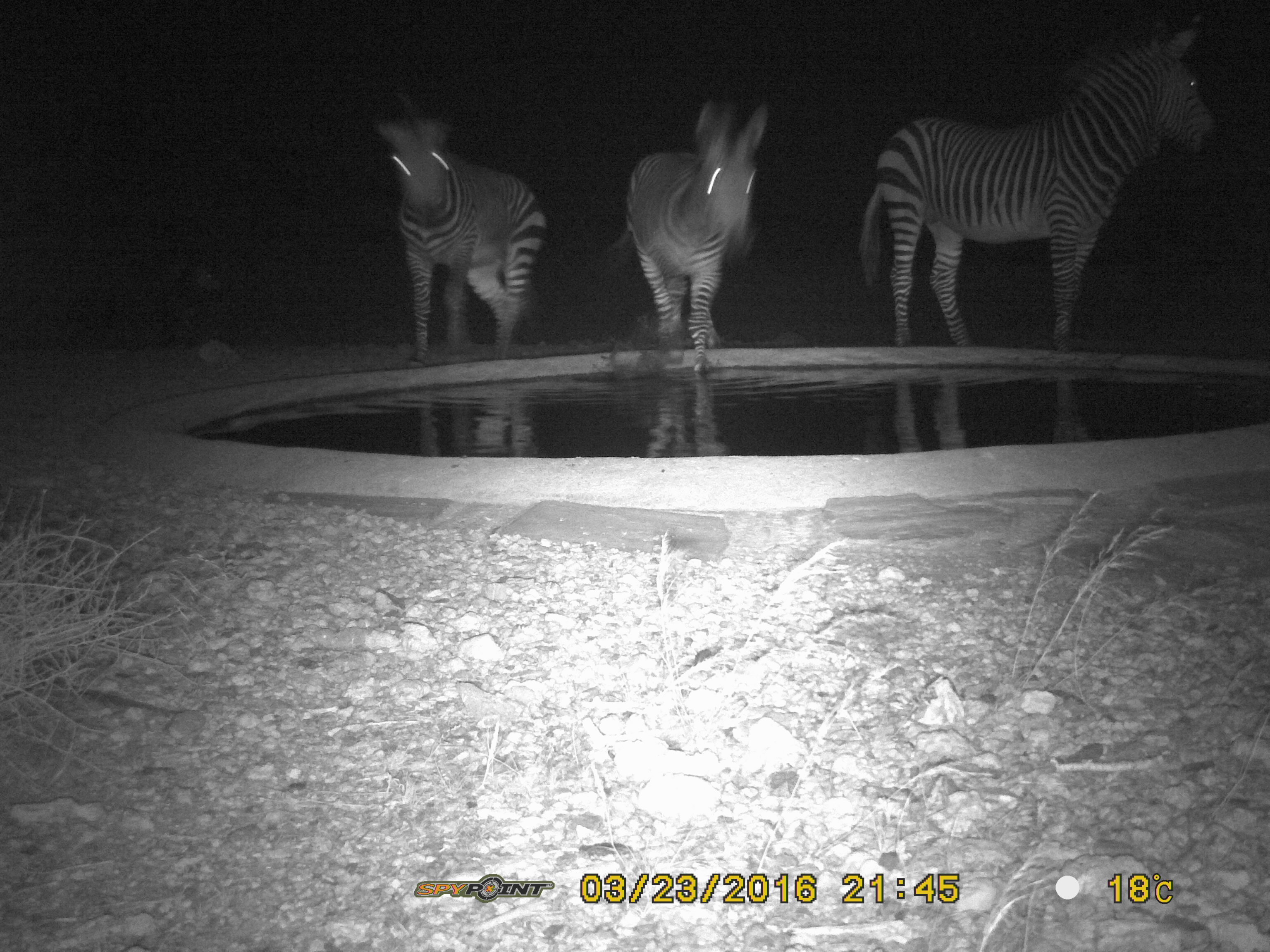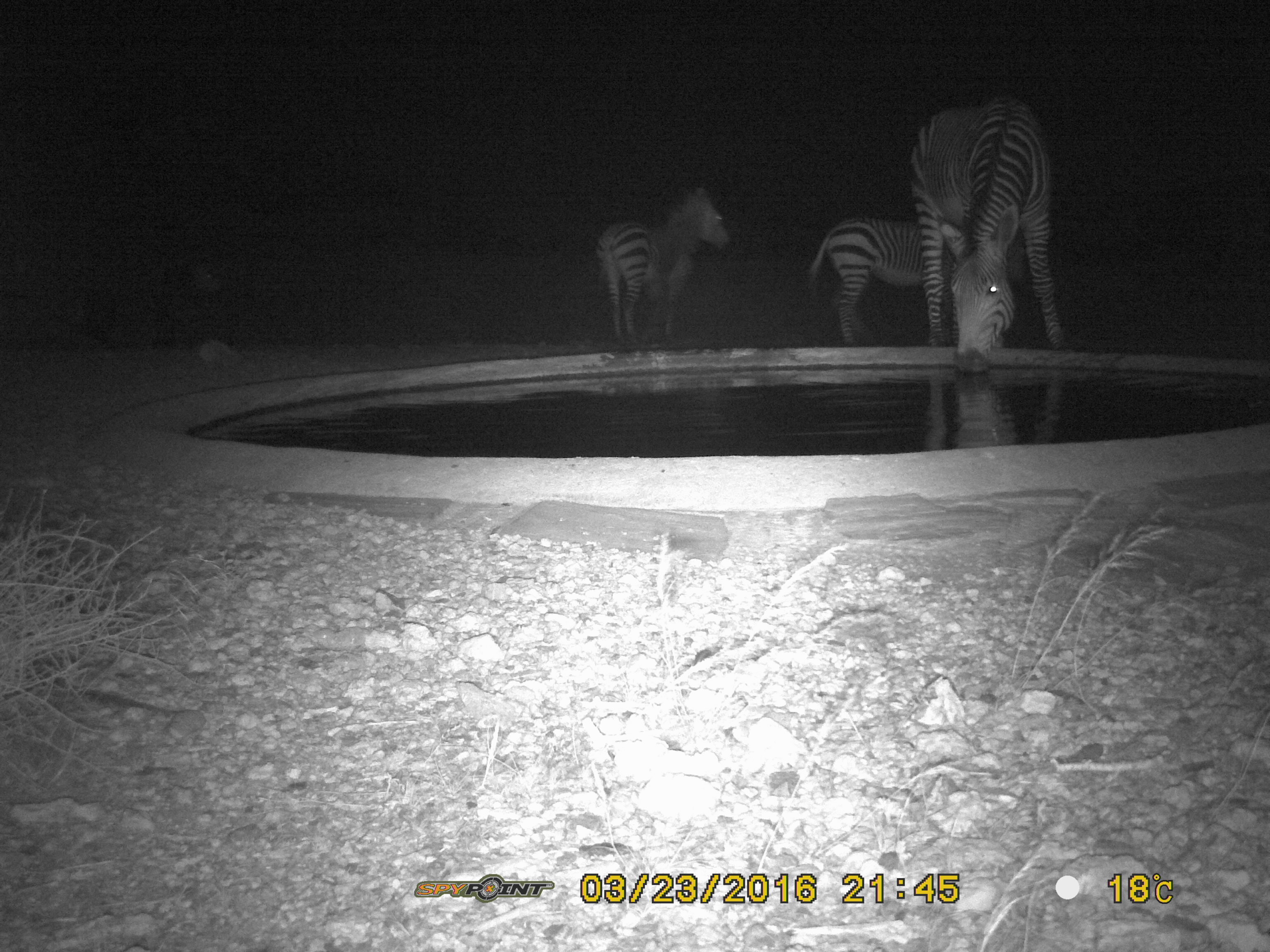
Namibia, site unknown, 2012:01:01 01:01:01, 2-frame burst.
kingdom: Animalia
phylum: Chordata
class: Mammalia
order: Perissodactyla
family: Equidae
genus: Equus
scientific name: Equus zebra hartmannae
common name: hartmann's mountain zebra